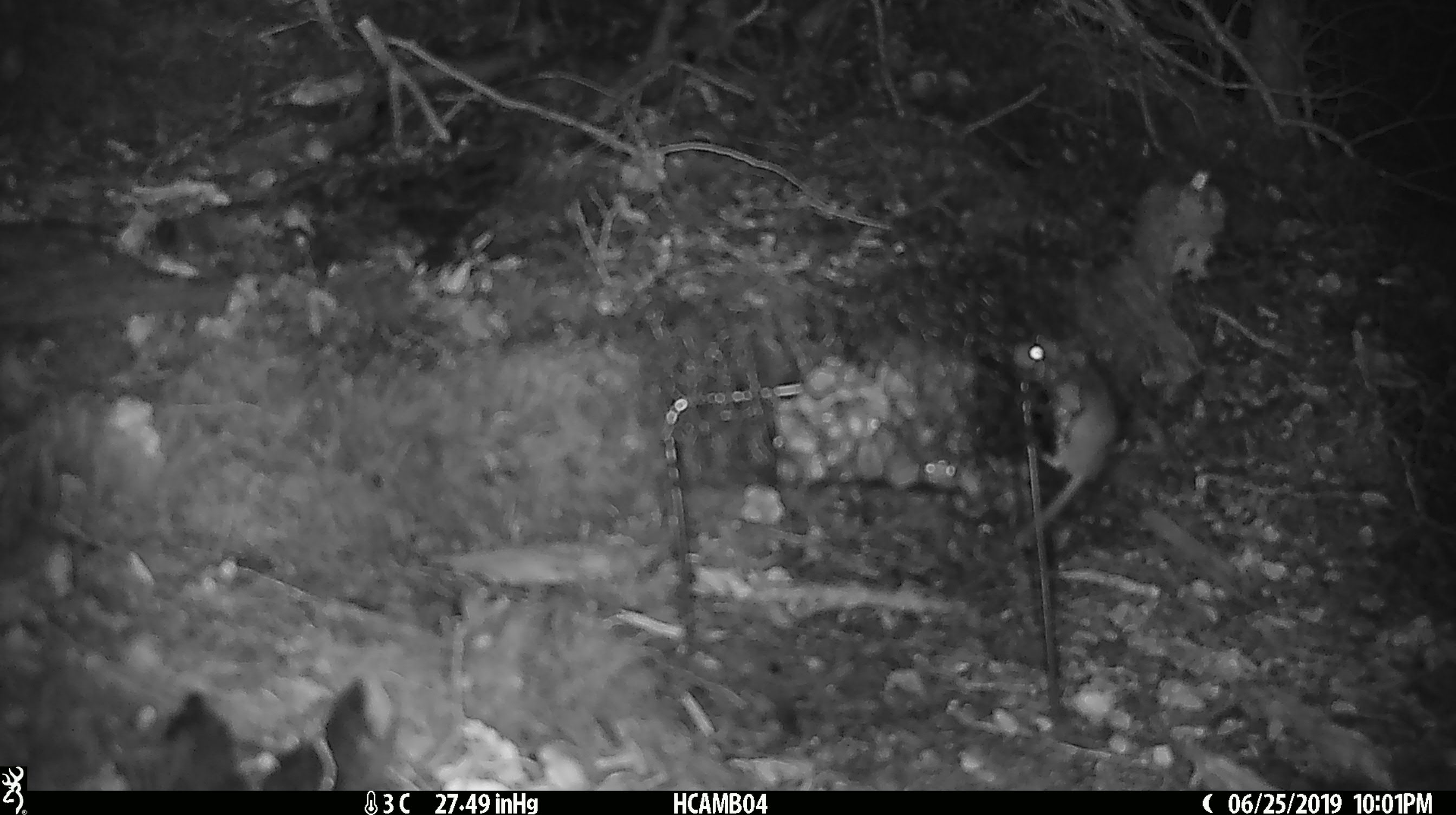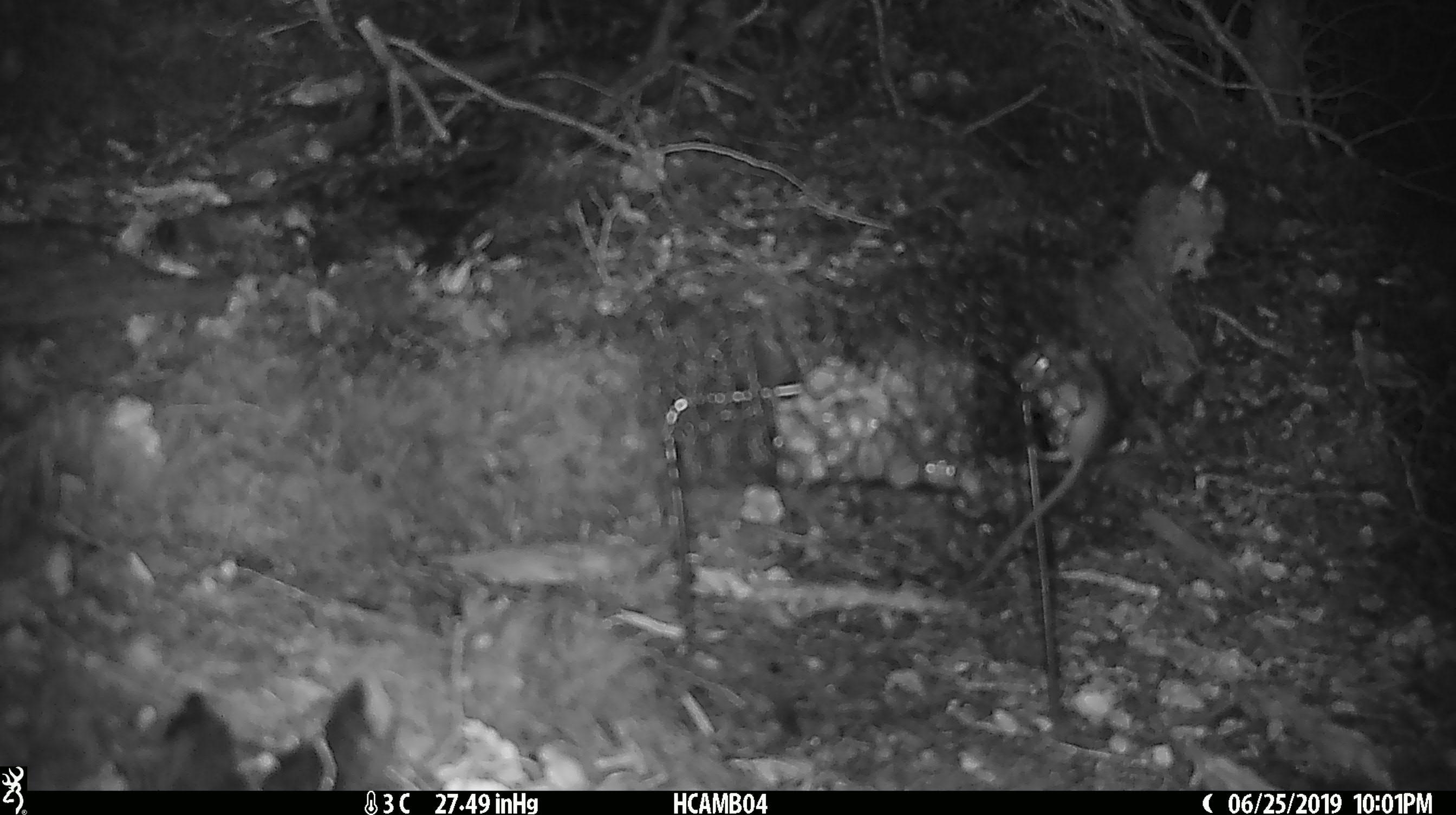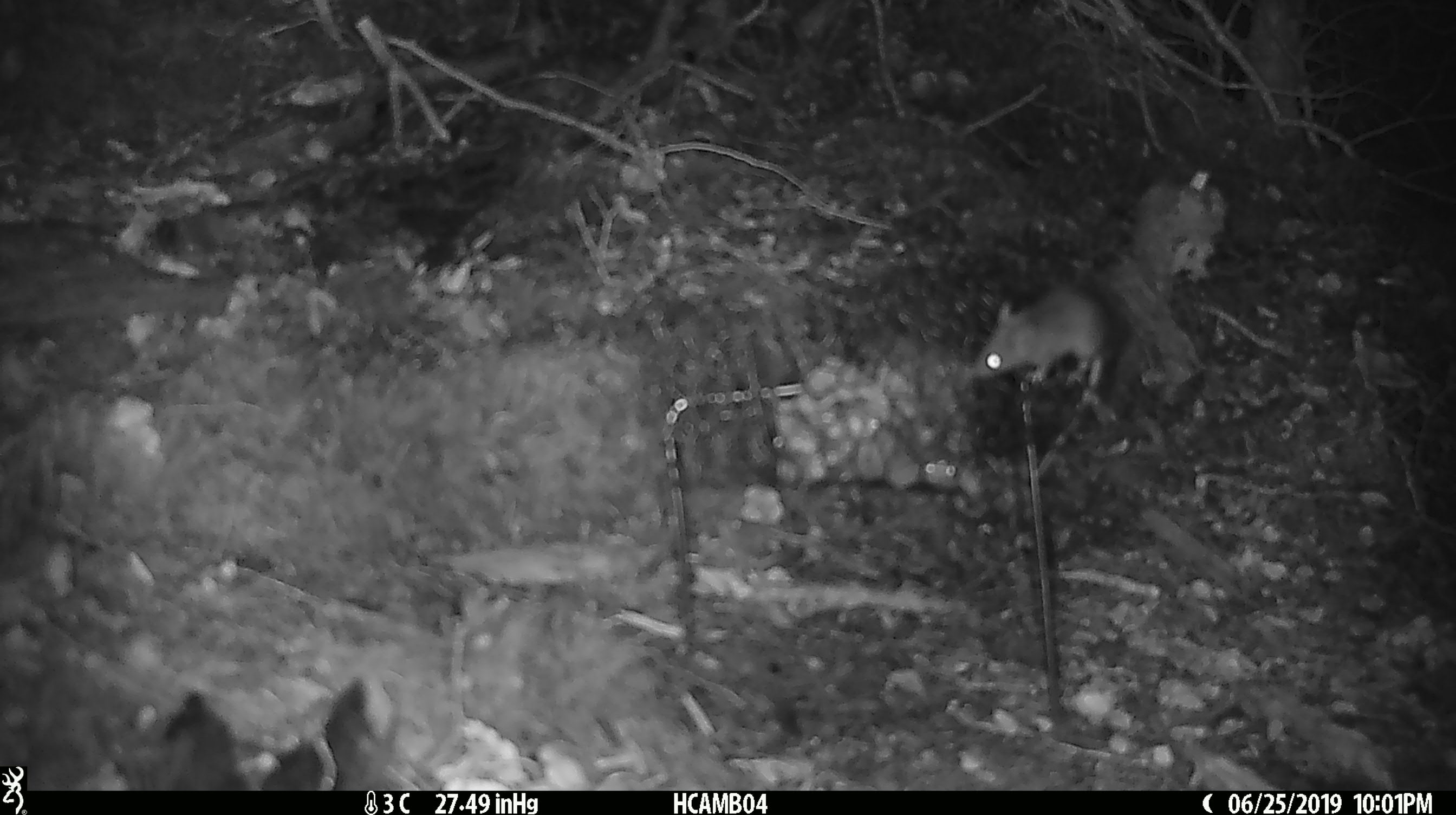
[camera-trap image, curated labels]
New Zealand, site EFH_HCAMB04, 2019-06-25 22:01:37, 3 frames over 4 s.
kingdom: Animalia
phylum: Chordata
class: Mammalia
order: Rodentia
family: Muridae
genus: Mus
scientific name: Mus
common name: mouse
Mouse (Mus).